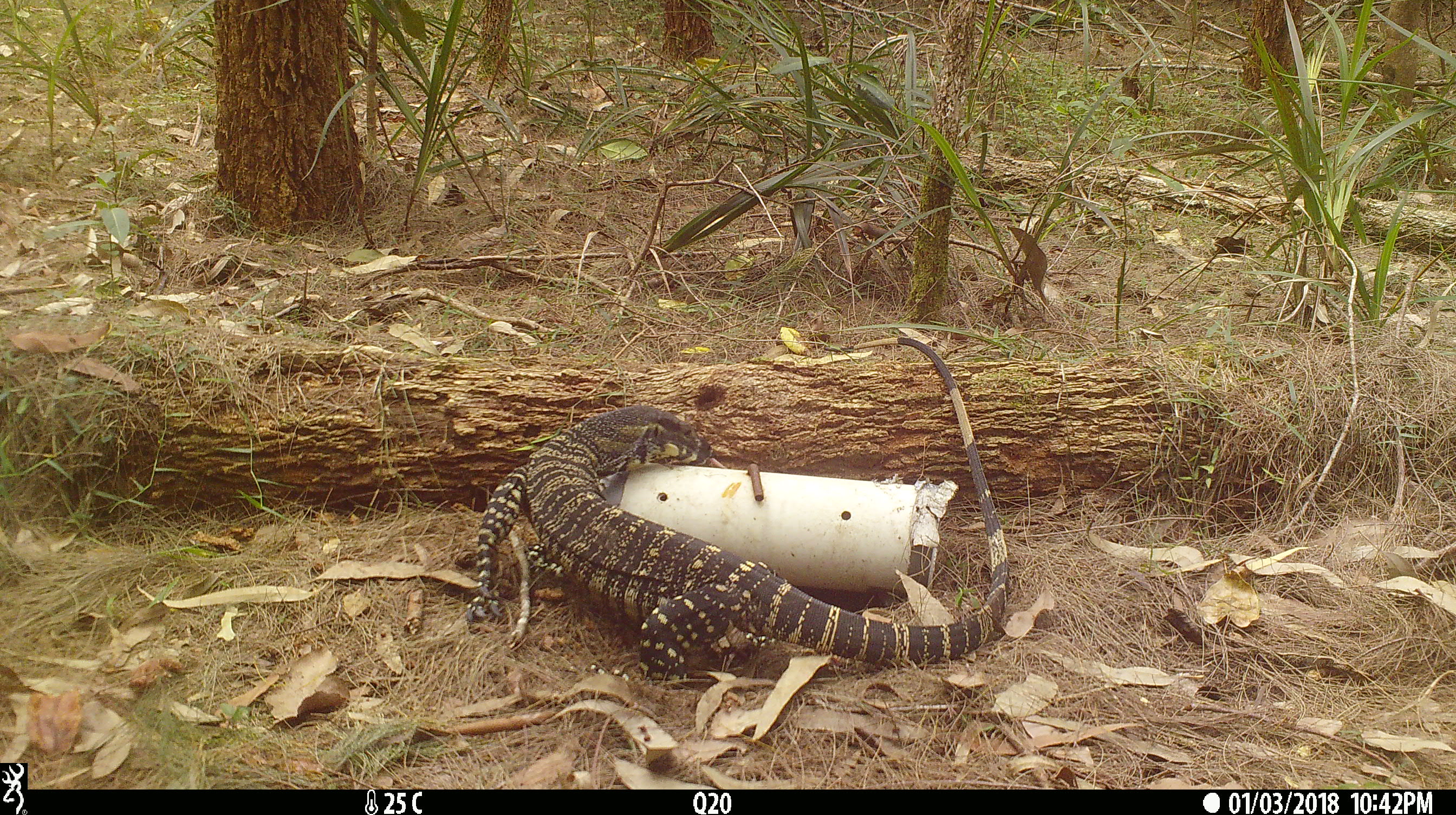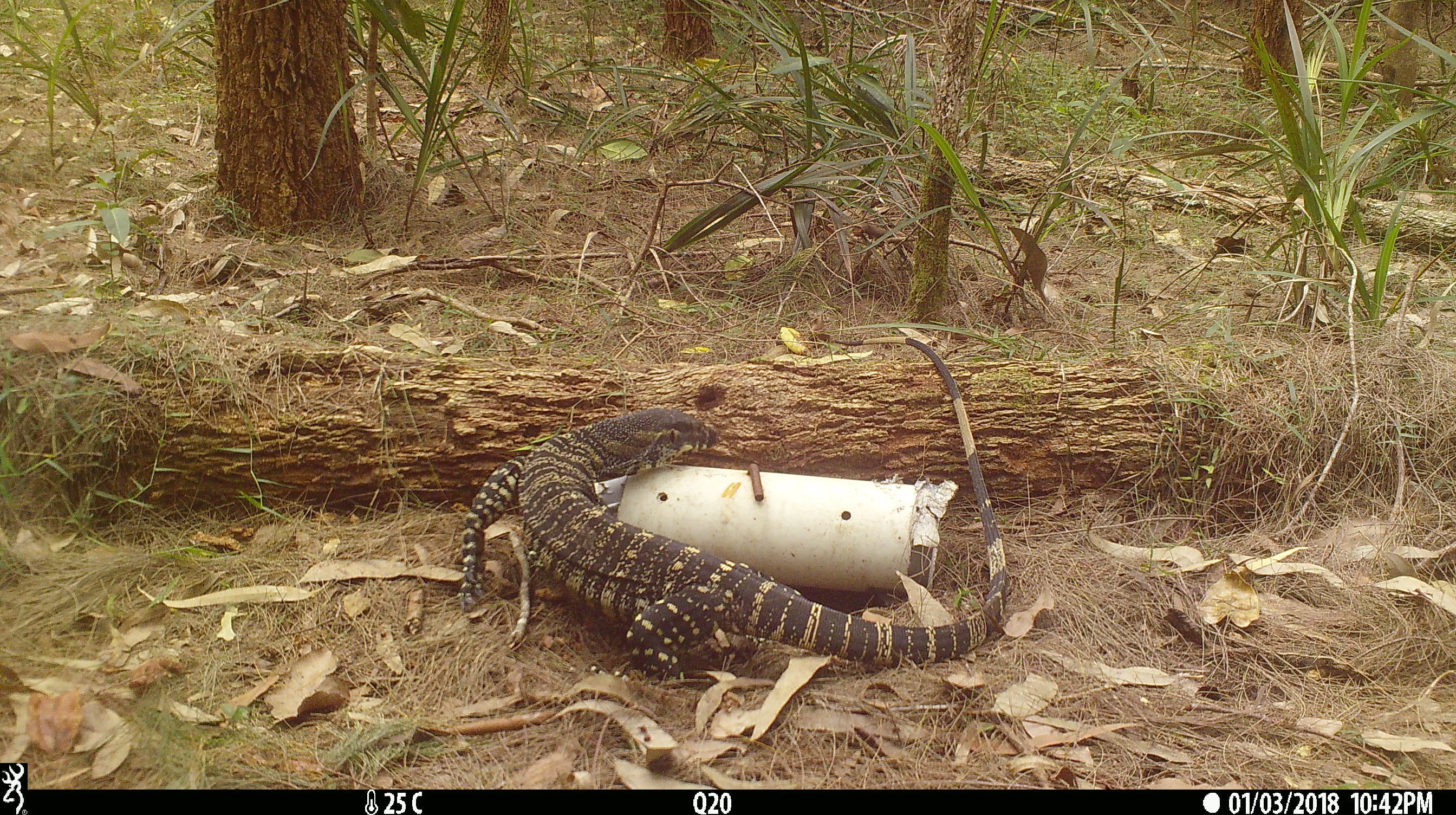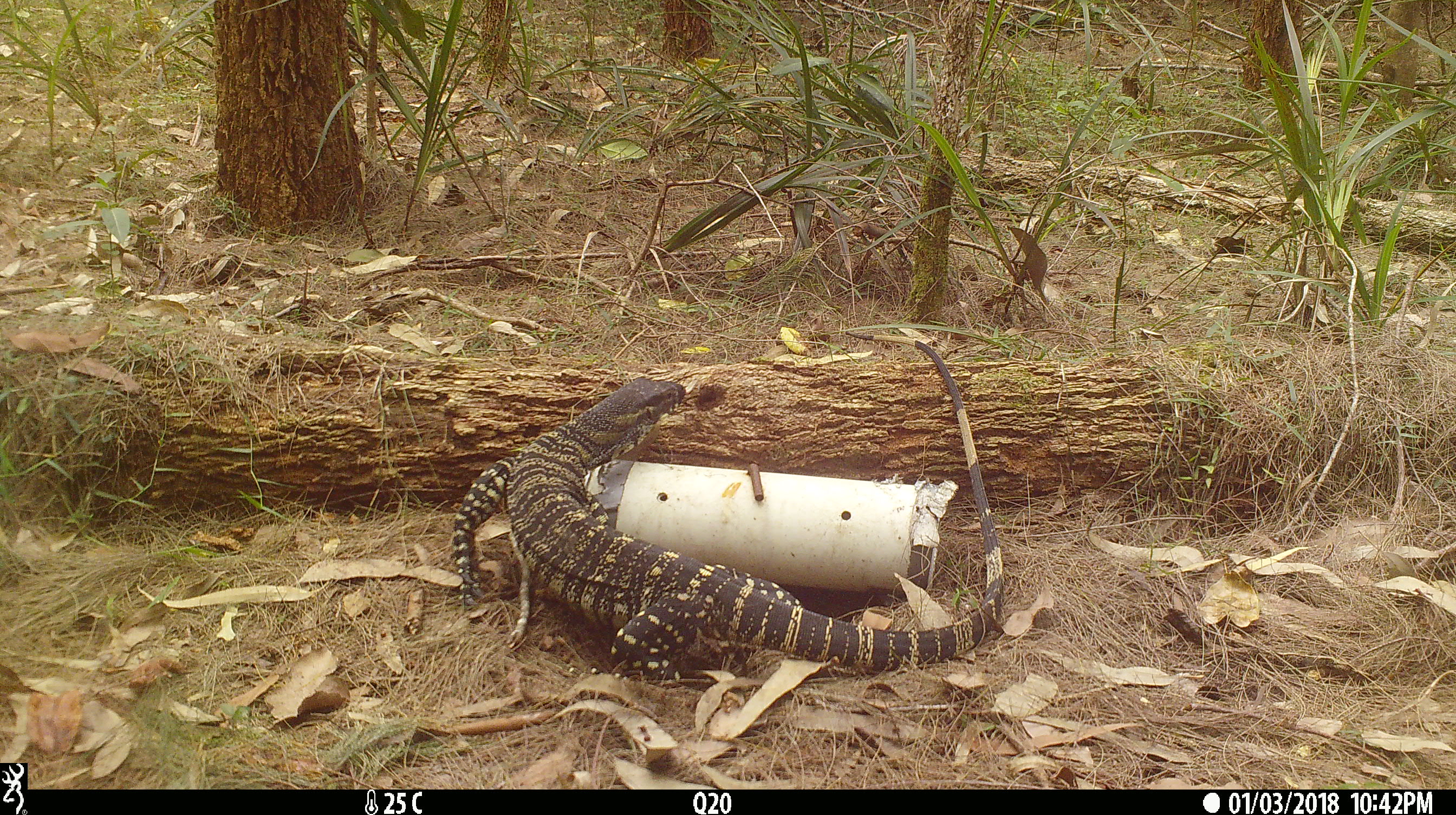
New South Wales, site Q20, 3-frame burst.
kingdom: Animalia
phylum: Chordata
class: Reptilia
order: Squamata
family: Varanidae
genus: Varanus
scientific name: Varanus varius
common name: lace monitor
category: goanna